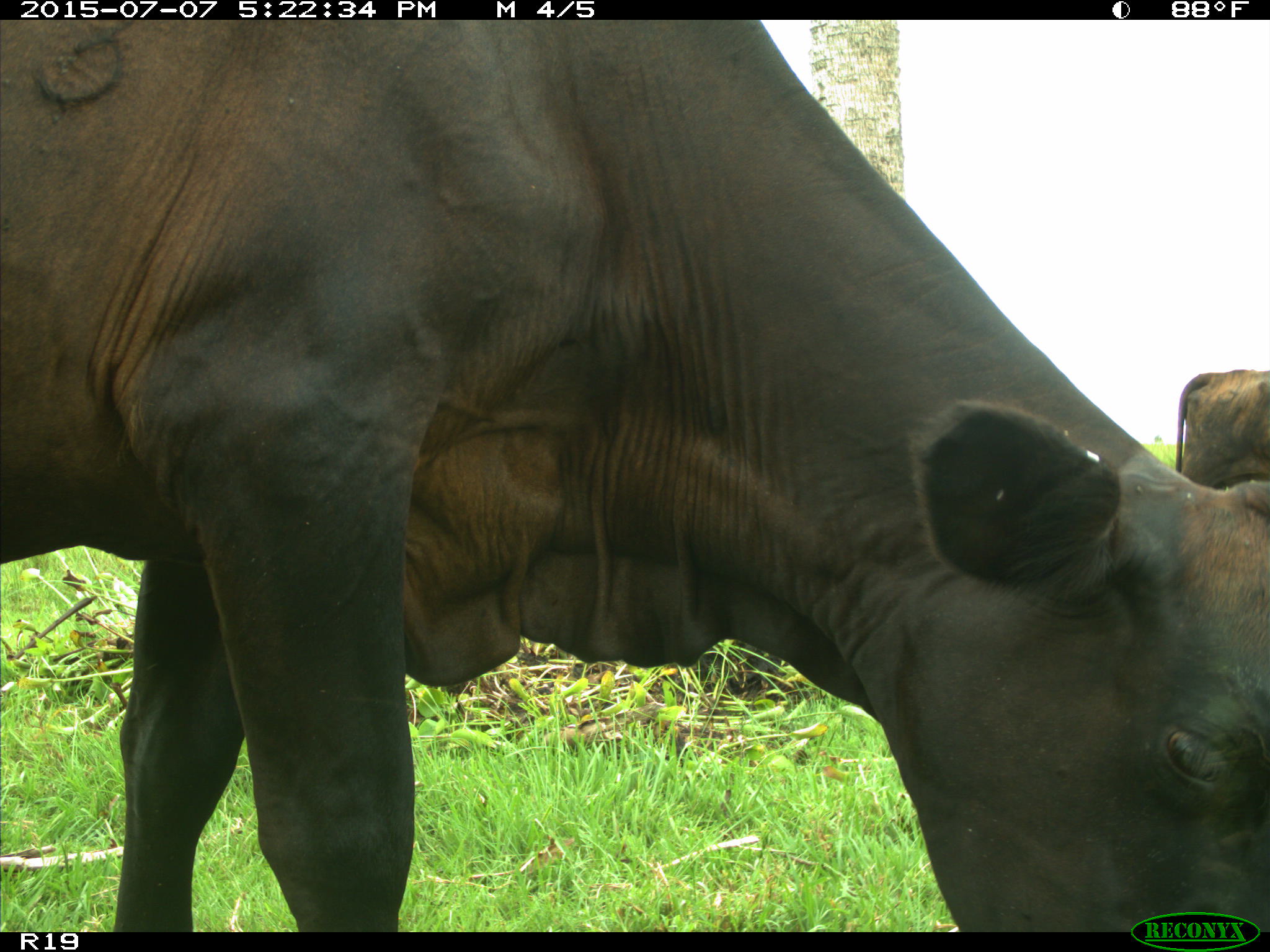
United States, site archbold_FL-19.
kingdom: Animalia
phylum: Chordata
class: Mammalia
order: Artiodactyla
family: Bovidae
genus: Bos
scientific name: Bos taurus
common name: domestic cow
Bos taurus (domestic cow).